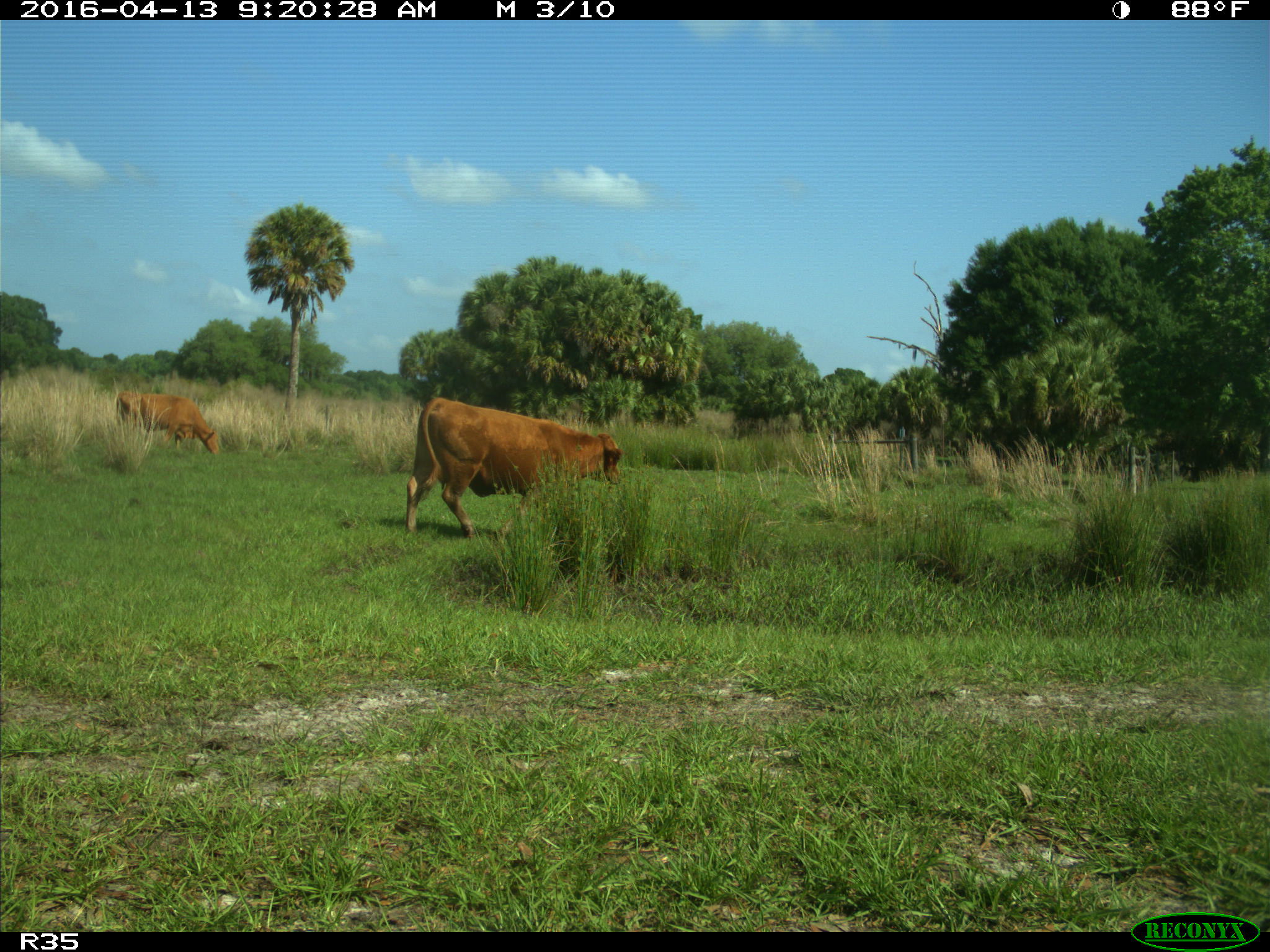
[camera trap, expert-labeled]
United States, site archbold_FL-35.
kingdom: Animalia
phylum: Chordata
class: Mammalia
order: Artiodactyla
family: Bovidae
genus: Bos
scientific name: Bos taurus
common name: domestic cow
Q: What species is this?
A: Bos taurus (domestic cow).